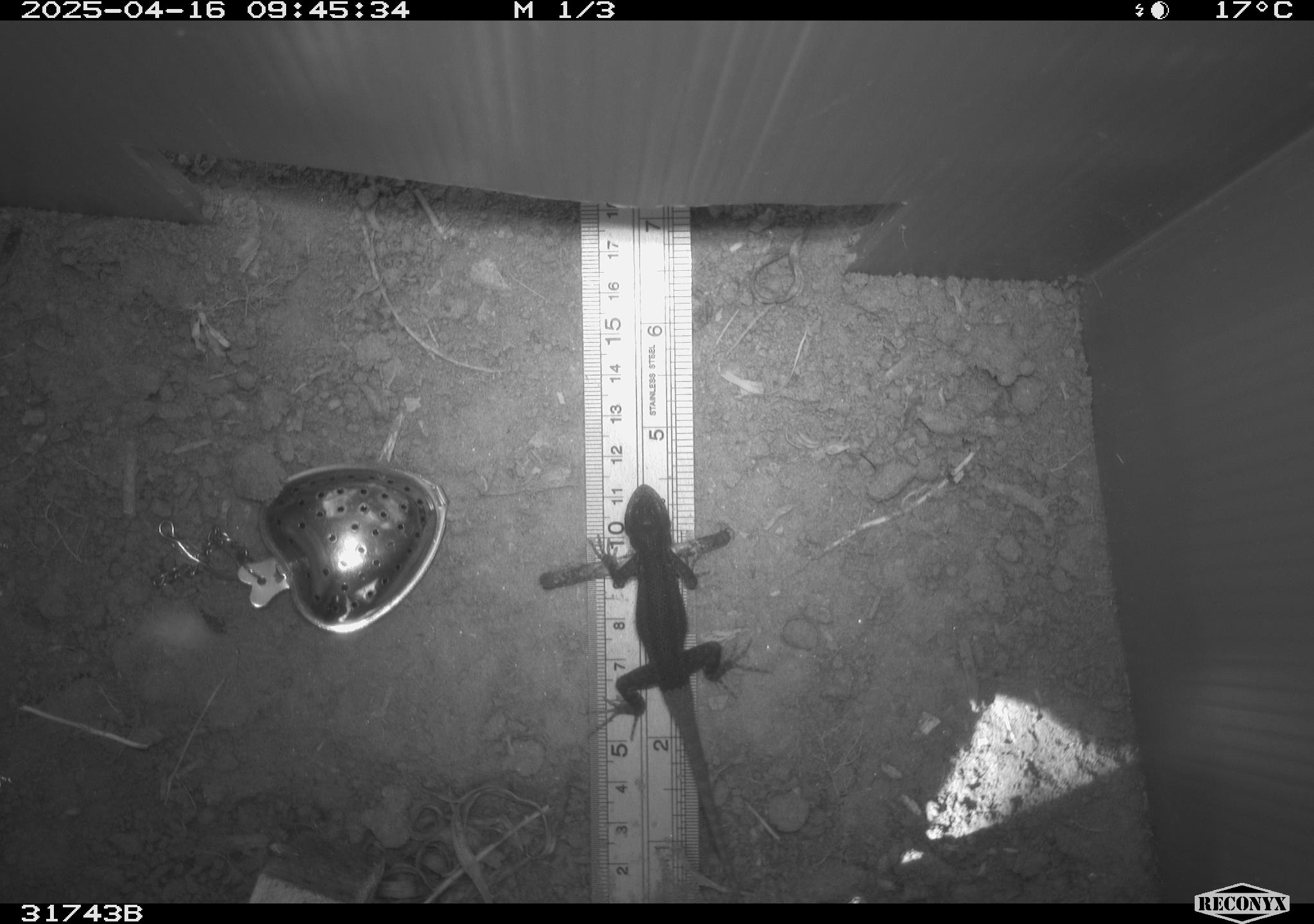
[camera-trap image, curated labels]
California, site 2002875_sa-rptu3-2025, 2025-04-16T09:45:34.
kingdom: Animalia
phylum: Chordata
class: Reptilia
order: Squamata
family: Phrynosomatidae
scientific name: Phrynosomatidae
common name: north american spiny lizards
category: sceloporus/uta species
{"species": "sceloporus/uta species (north american spiny lizards) (Phrynosomatidae)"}